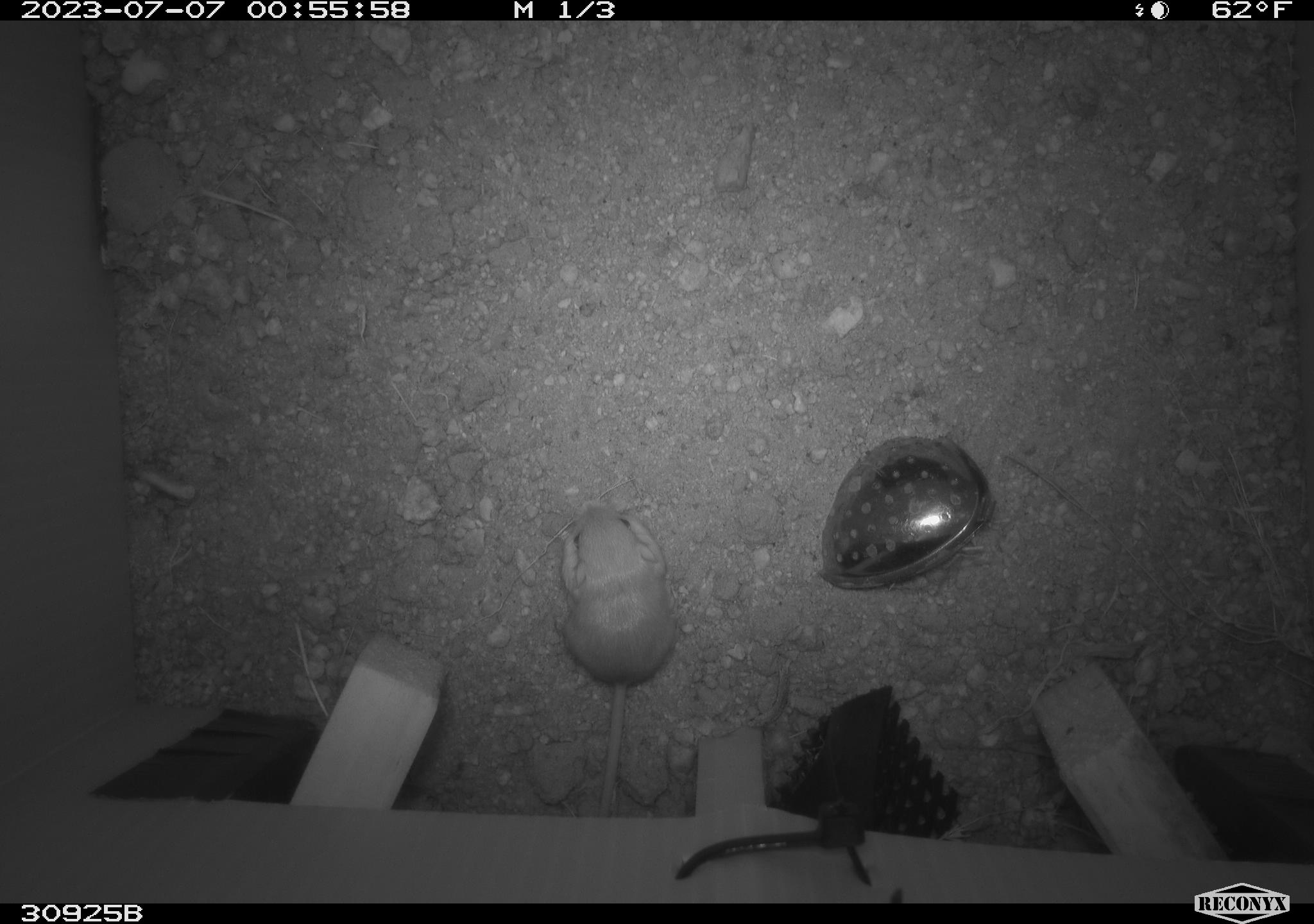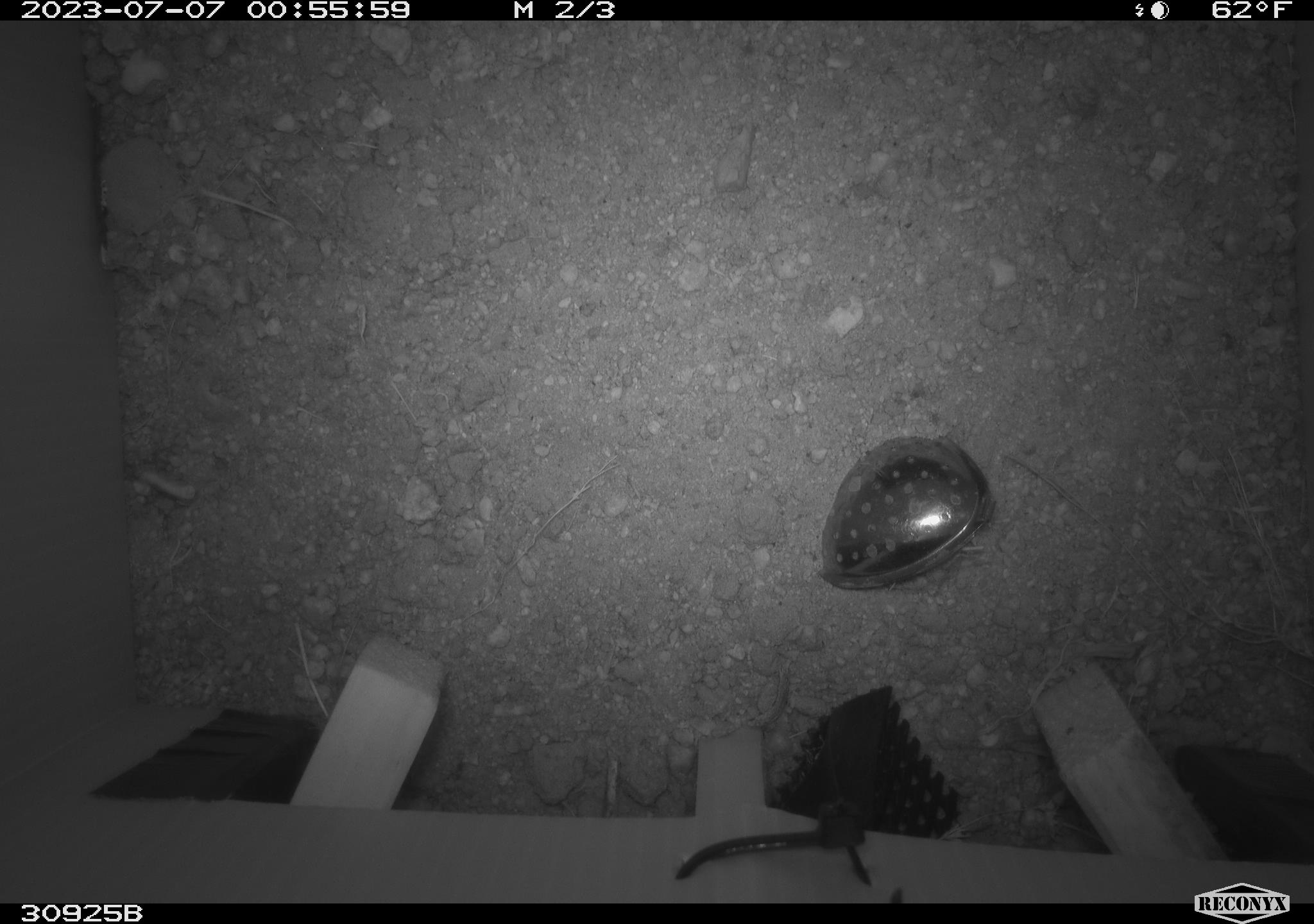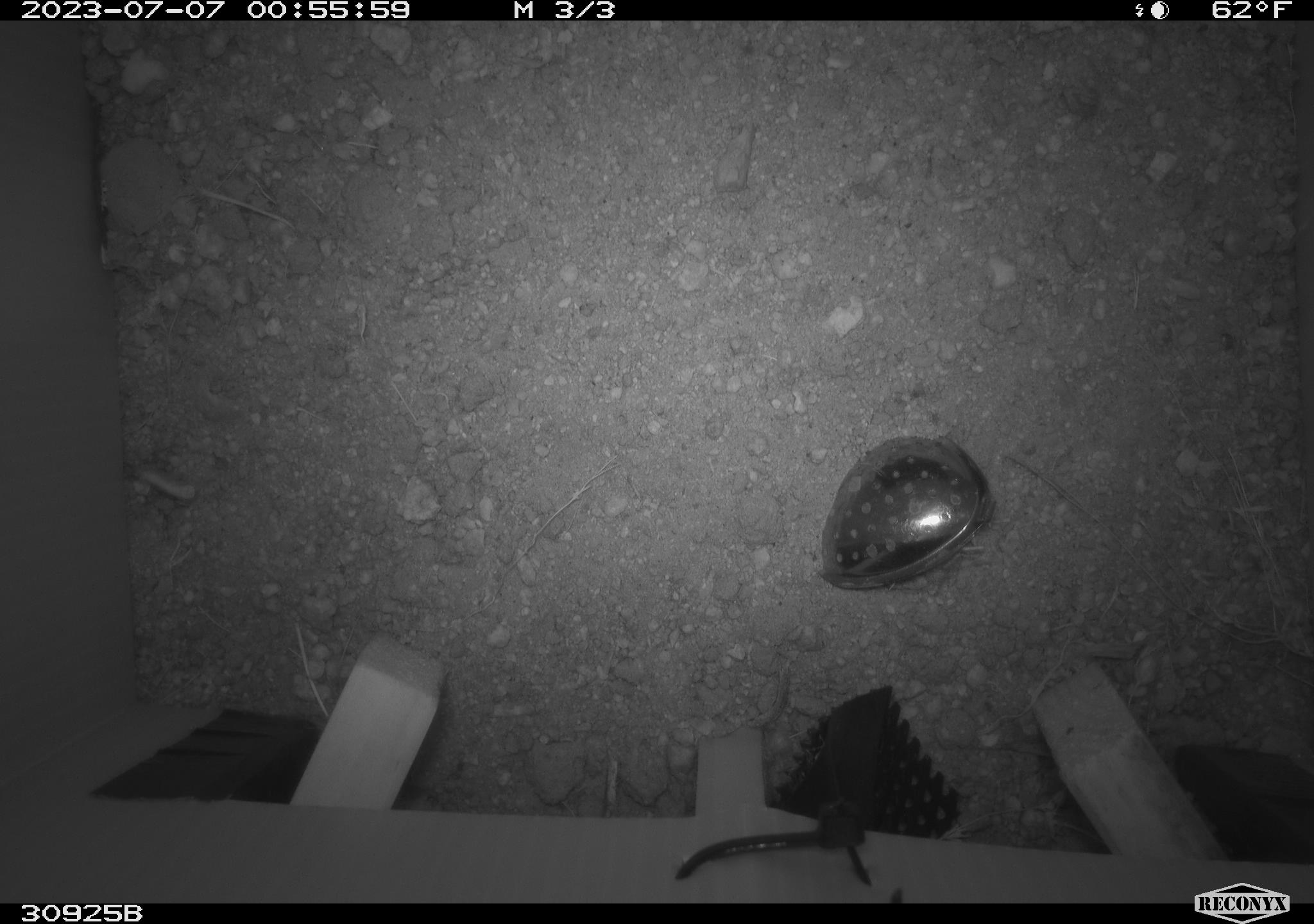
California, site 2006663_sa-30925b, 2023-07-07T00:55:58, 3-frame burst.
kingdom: Animalia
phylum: Chordata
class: Mammalia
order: Rodentia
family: Heteromyidae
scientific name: Heteromyidae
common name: kangaroo rats and pocket mice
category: heteromyidae family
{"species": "heteromyidae family (kangaroo rats and pocket mice) (Heteromyidae)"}